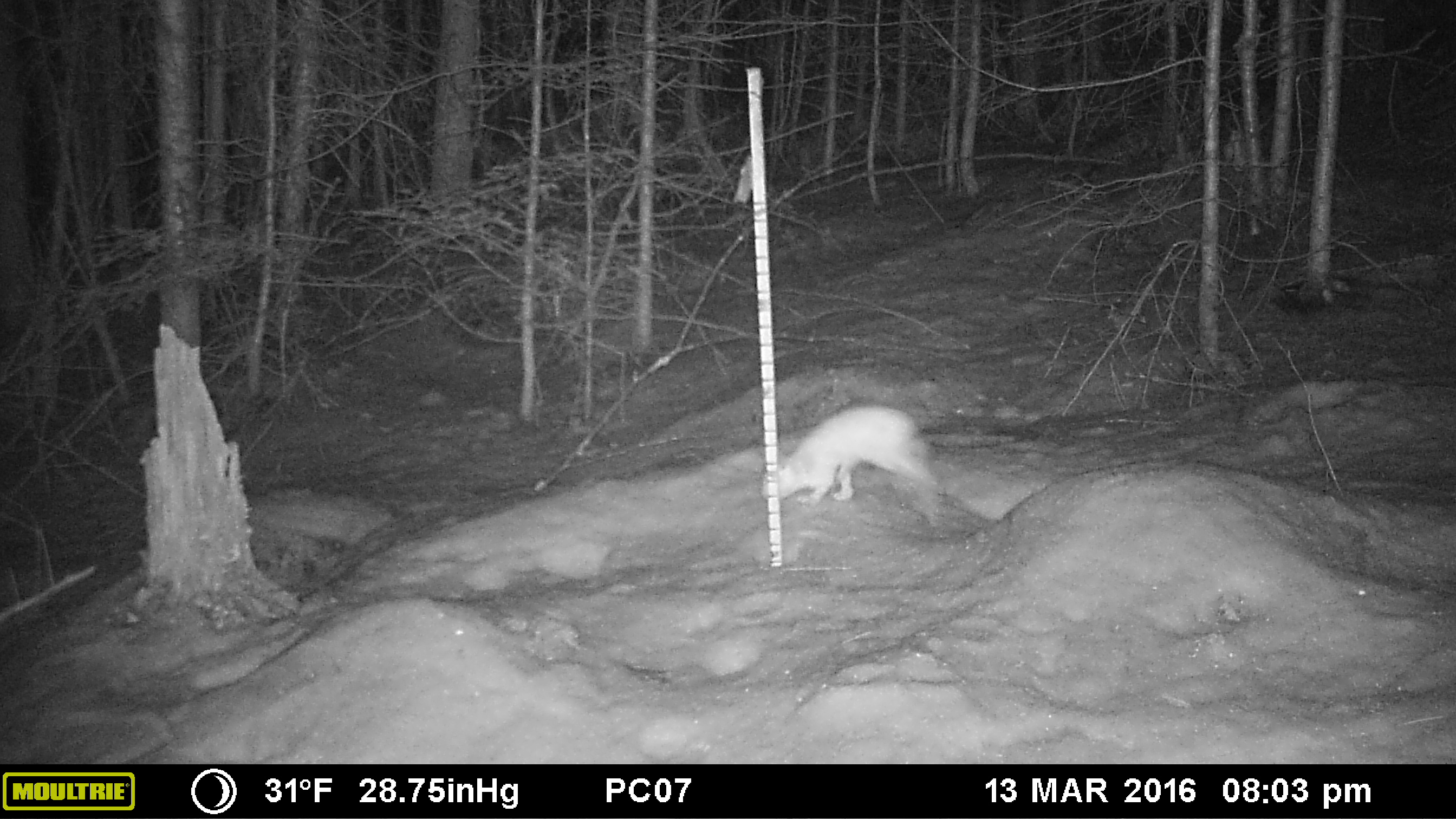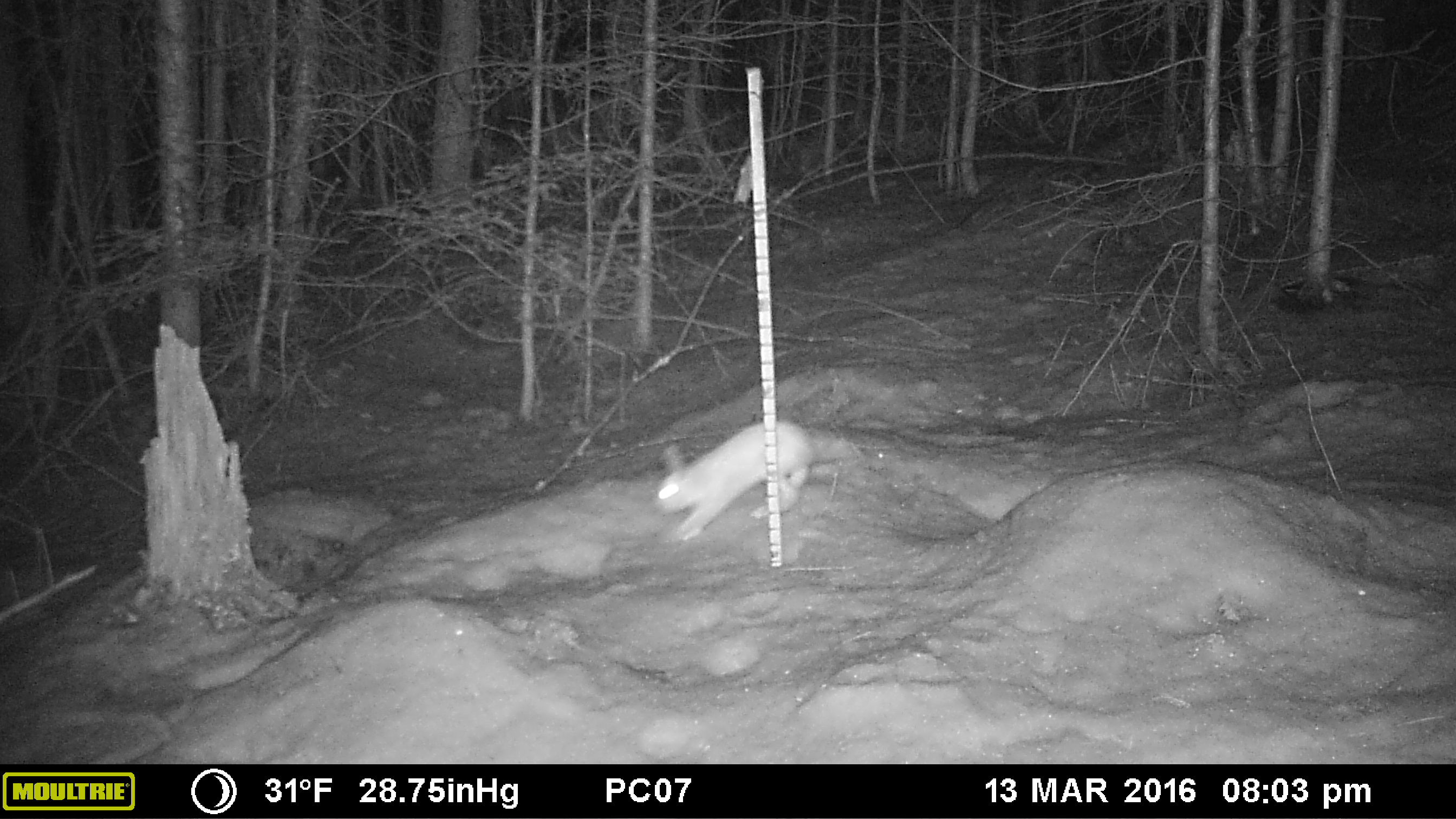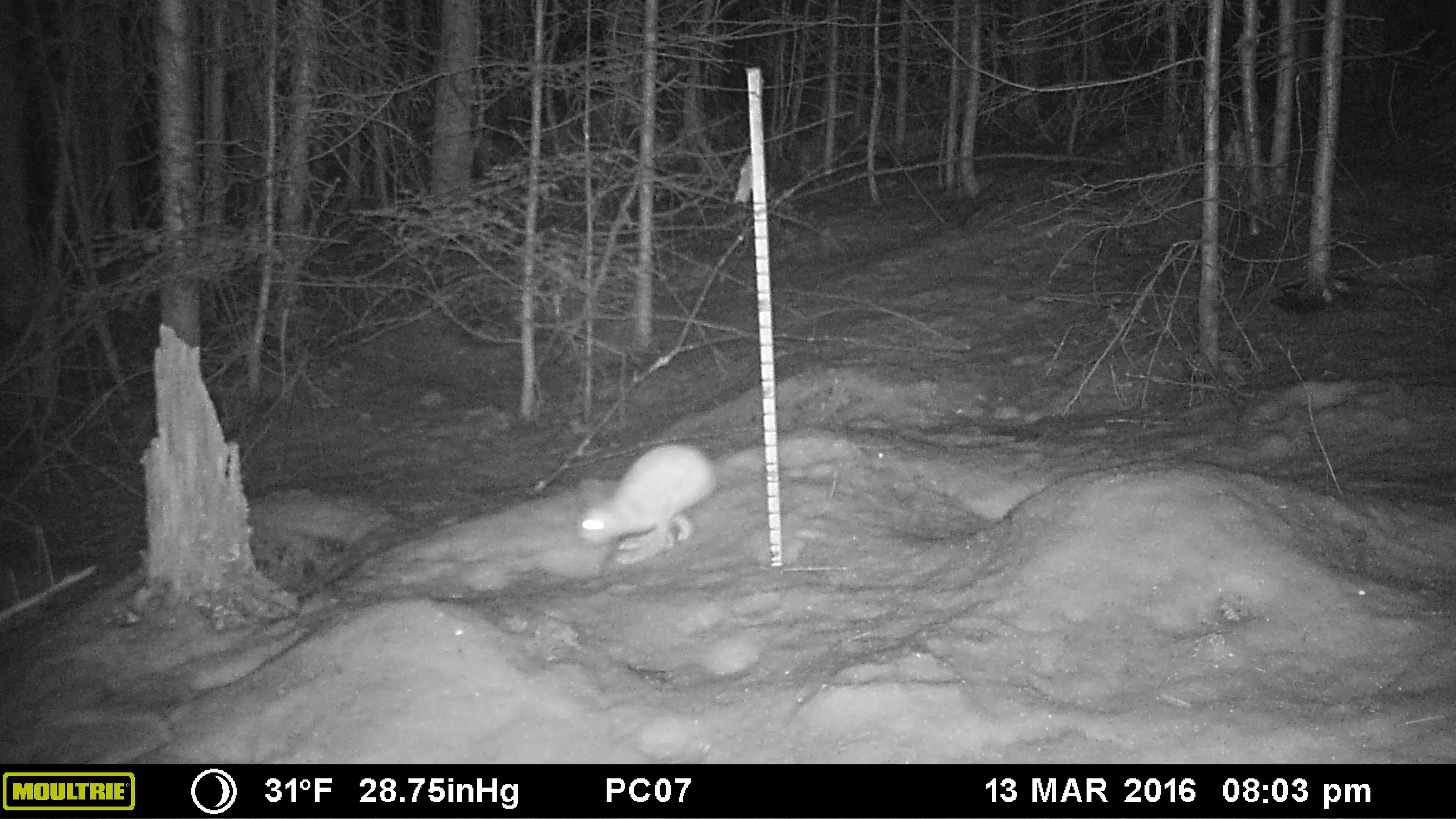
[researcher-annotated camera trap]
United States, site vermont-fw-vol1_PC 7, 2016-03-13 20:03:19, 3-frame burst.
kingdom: Animalia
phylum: Chordata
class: Mammalia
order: Lagomorpha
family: Leporidae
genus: Lepus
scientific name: Lepus americanus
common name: snowshoe hare